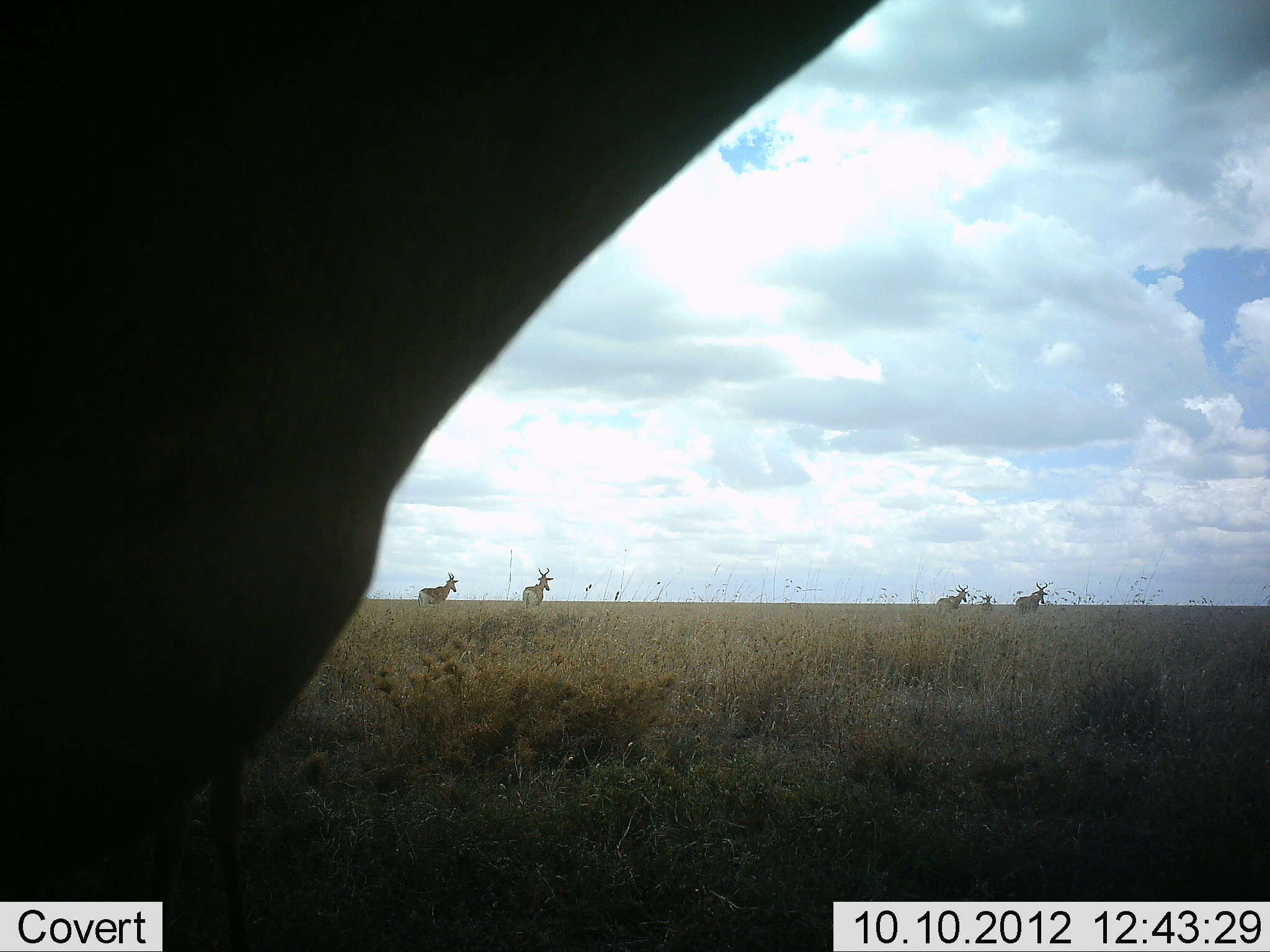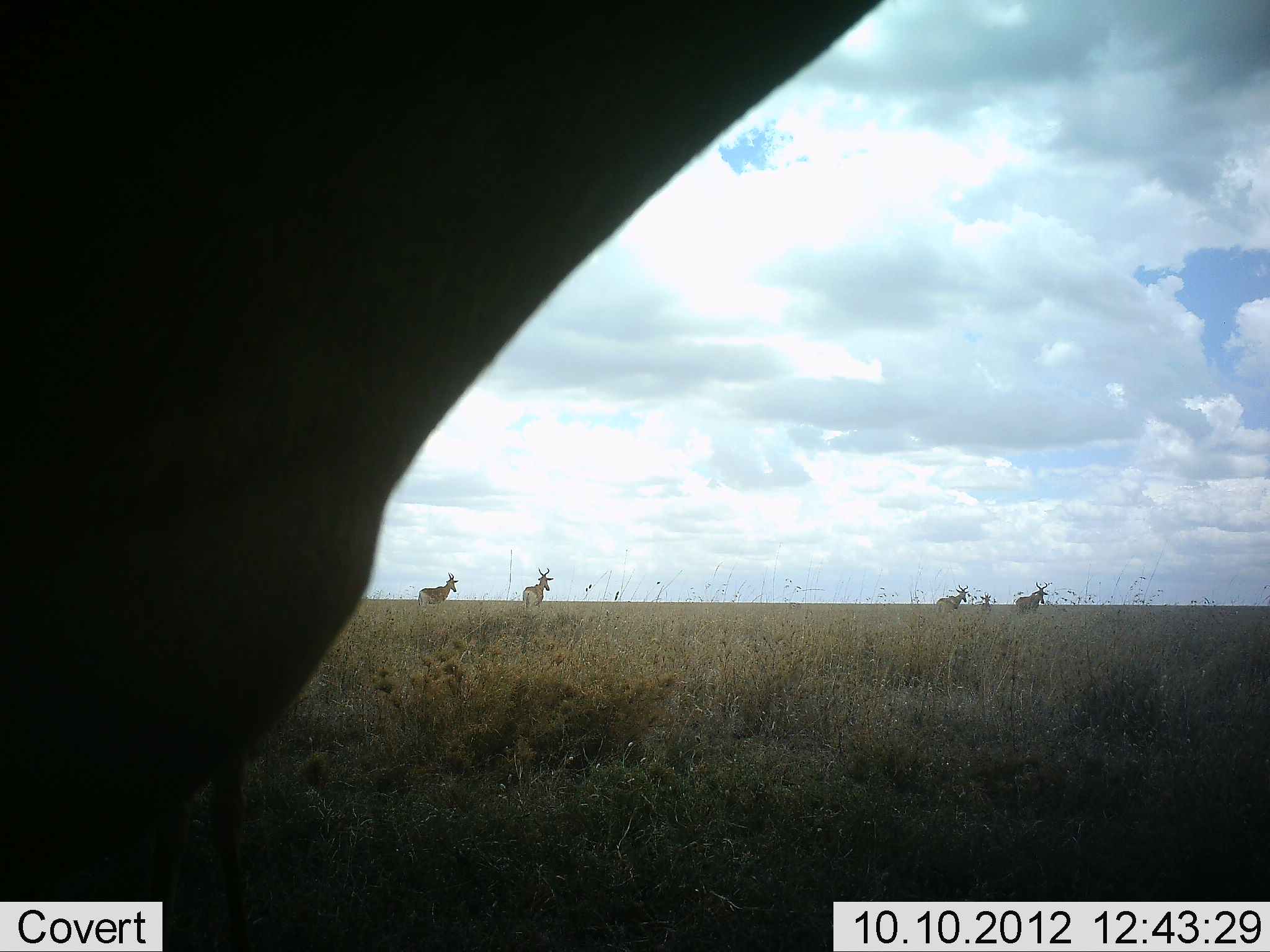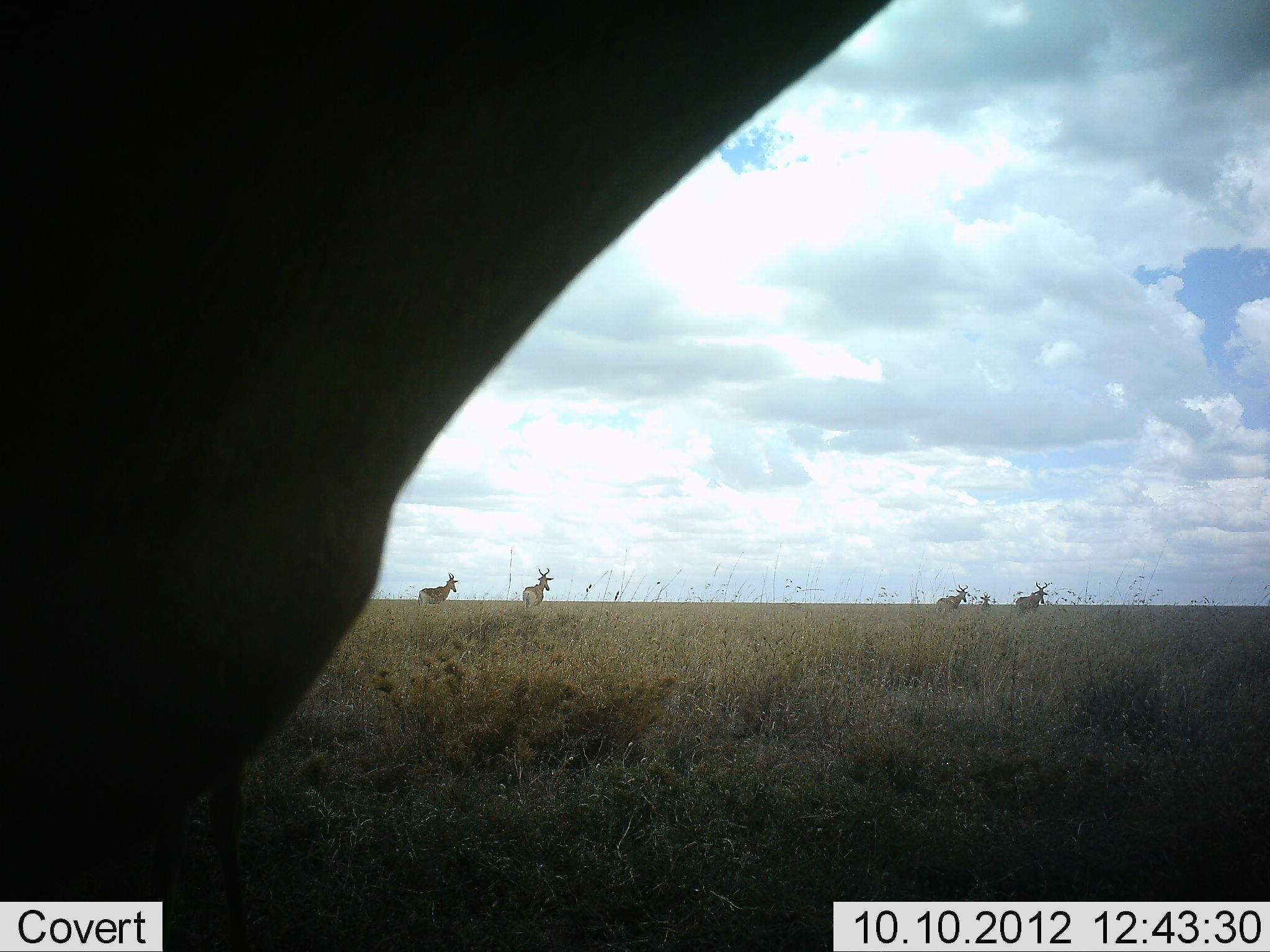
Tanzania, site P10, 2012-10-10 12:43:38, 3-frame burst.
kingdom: Animalia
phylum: Chordata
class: Mammalia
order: Artiodactyla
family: Bovidae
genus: Alcelaphus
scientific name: Alcelaphus buselaphus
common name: hartebeest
Hartebeest (Alcelaphus buselaphus), count 6. Behavior (volunteer vote fractions): standing 100%, resting 0%, moving 0%, interacting 0%. Young present (vote fraction): 30%. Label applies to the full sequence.